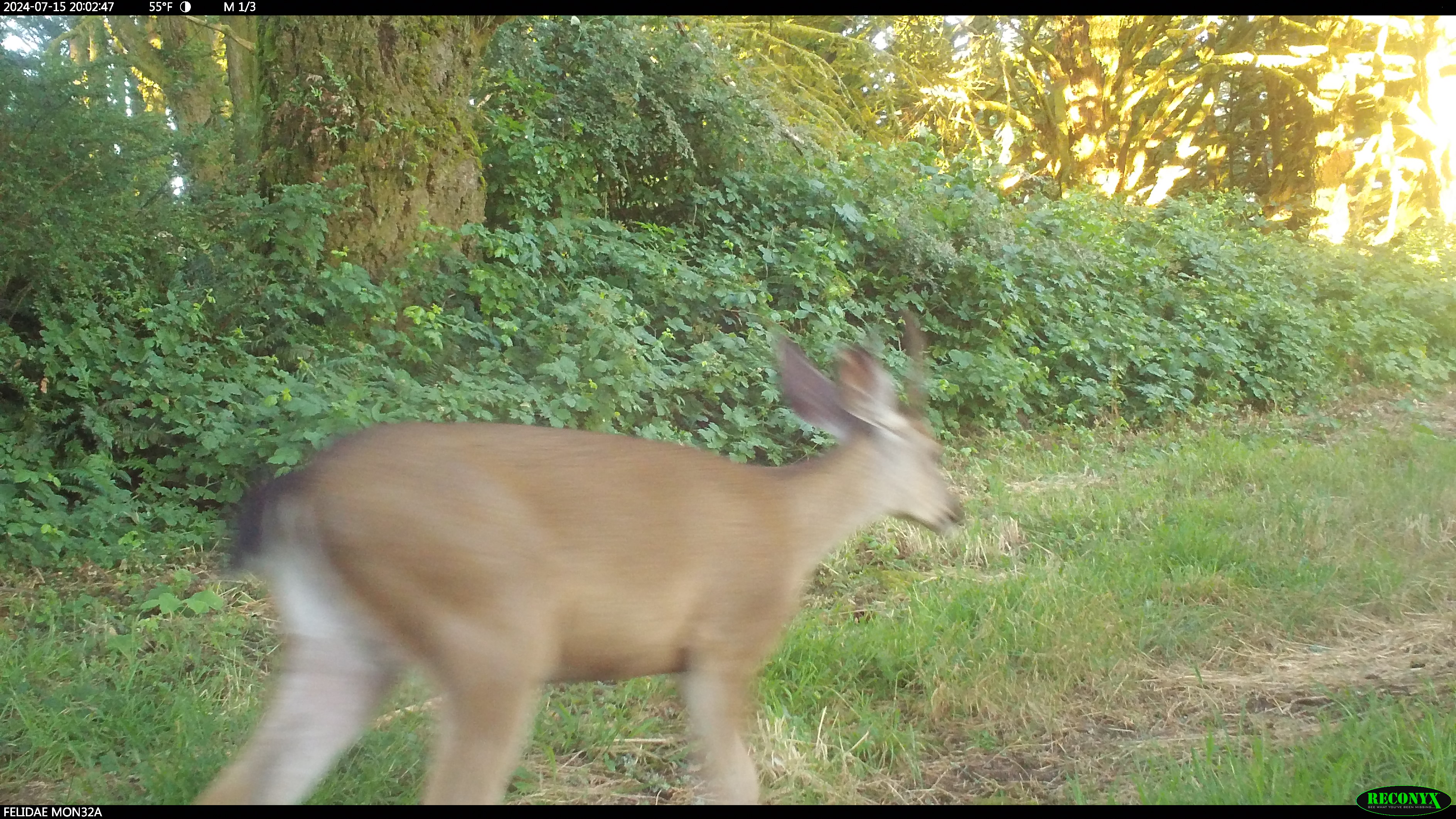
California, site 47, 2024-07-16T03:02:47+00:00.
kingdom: Animalia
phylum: Chordata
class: Mammalia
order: Artiodactyla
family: Cervidae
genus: Odocoileus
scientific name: Odocoileus hemionus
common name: mule deer